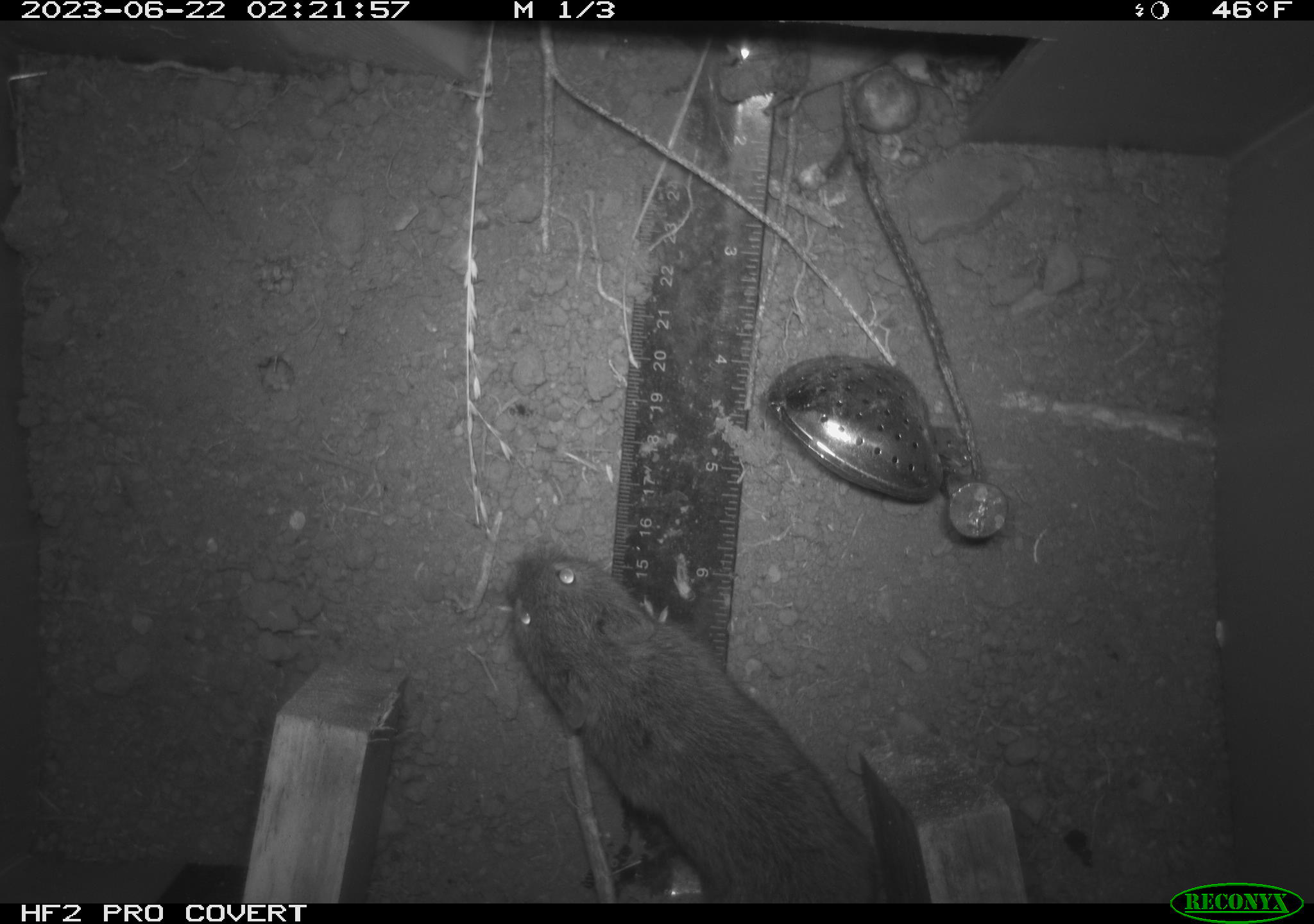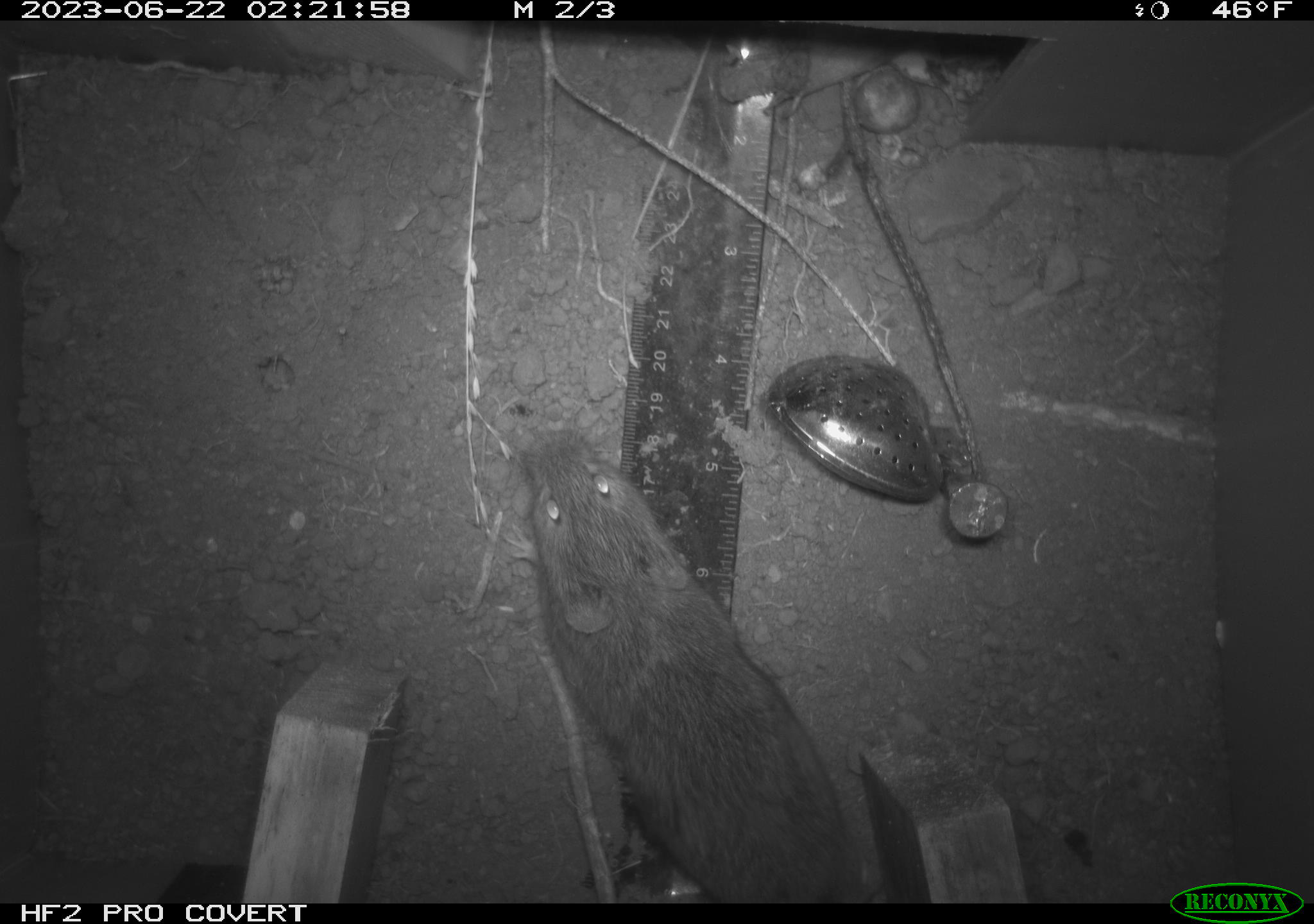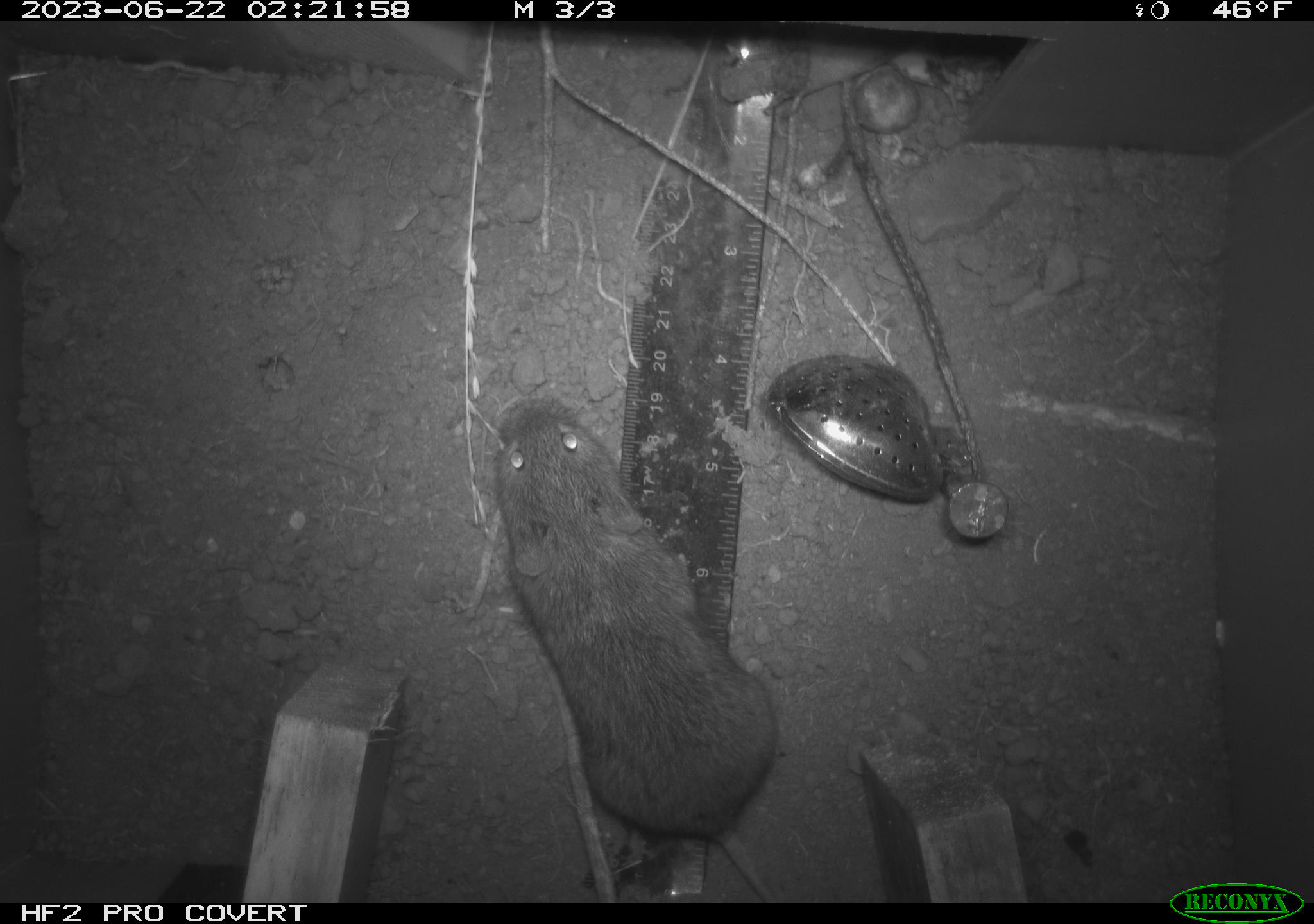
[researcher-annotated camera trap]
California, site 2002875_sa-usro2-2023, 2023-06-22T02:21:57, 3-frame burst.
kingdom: Animalia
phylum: Chordata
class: Mammalia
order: Rodentia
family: Cricetidae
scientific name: Arvicolinae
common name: voles, lemmings, and muskrats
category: arvicolinae subfamily